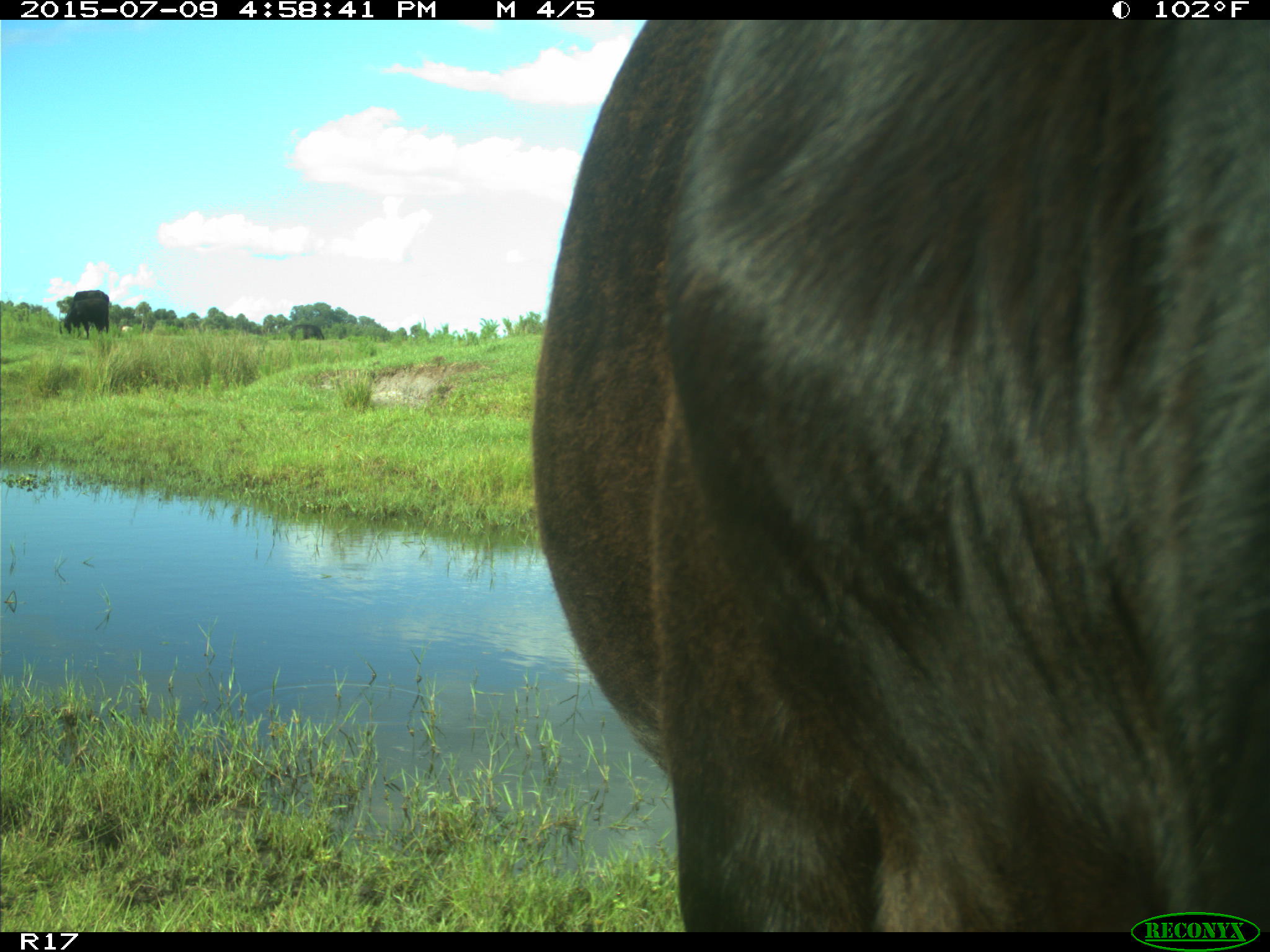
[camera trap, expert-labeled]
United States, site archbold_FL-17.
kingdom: Animalia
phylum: Chordata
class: Mammalia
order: Artiodactyla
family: Bovidae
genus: Bos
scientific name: Bos taurus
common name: domestic cow